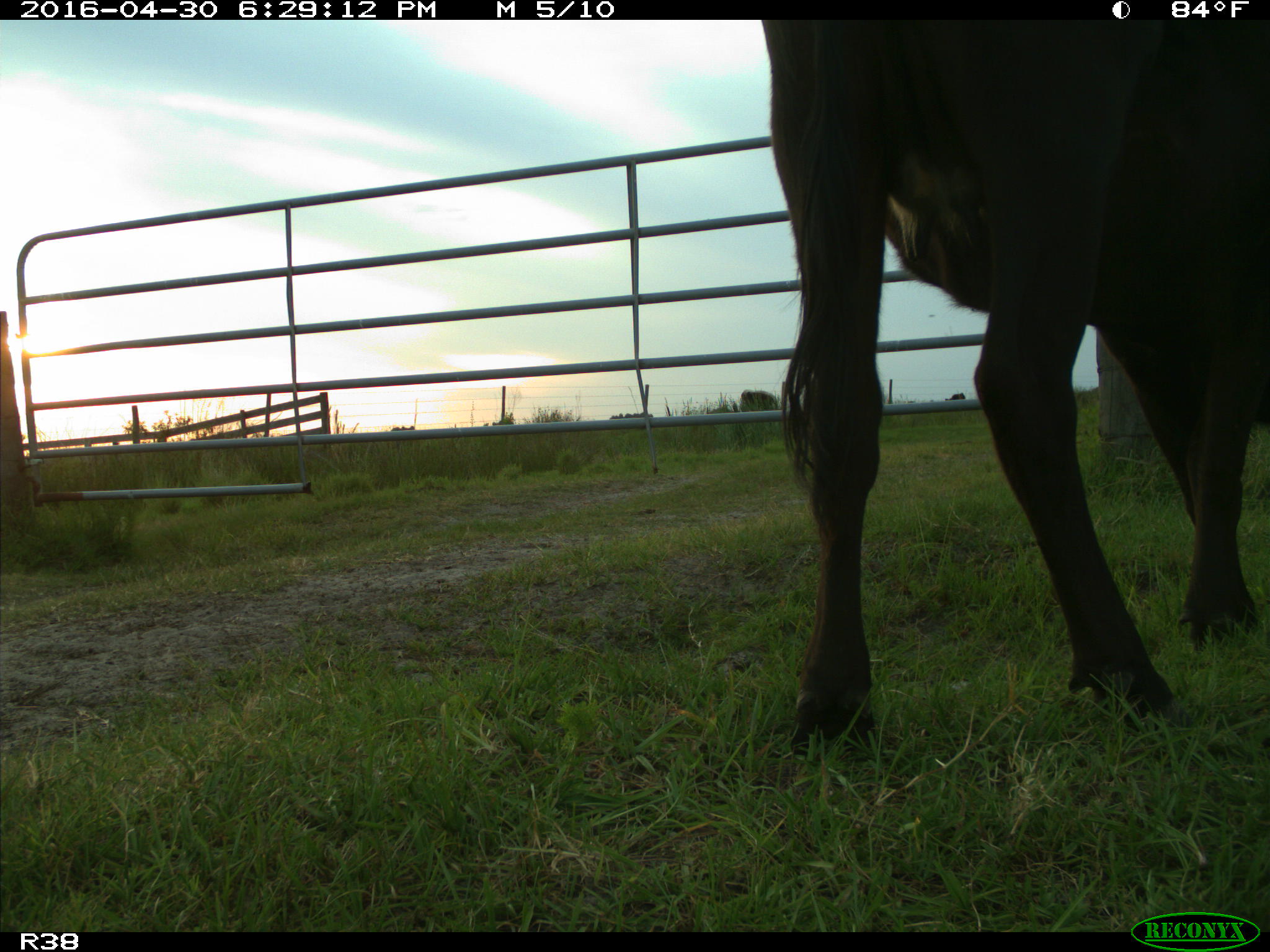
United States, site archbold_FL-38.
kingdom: Animalia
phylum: Chordata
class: Mammalia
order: Artiodactyla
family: Bovidae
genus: Bos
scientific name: Bos taurus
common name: domestic cow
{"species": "Bos taurus (domestic cow)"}